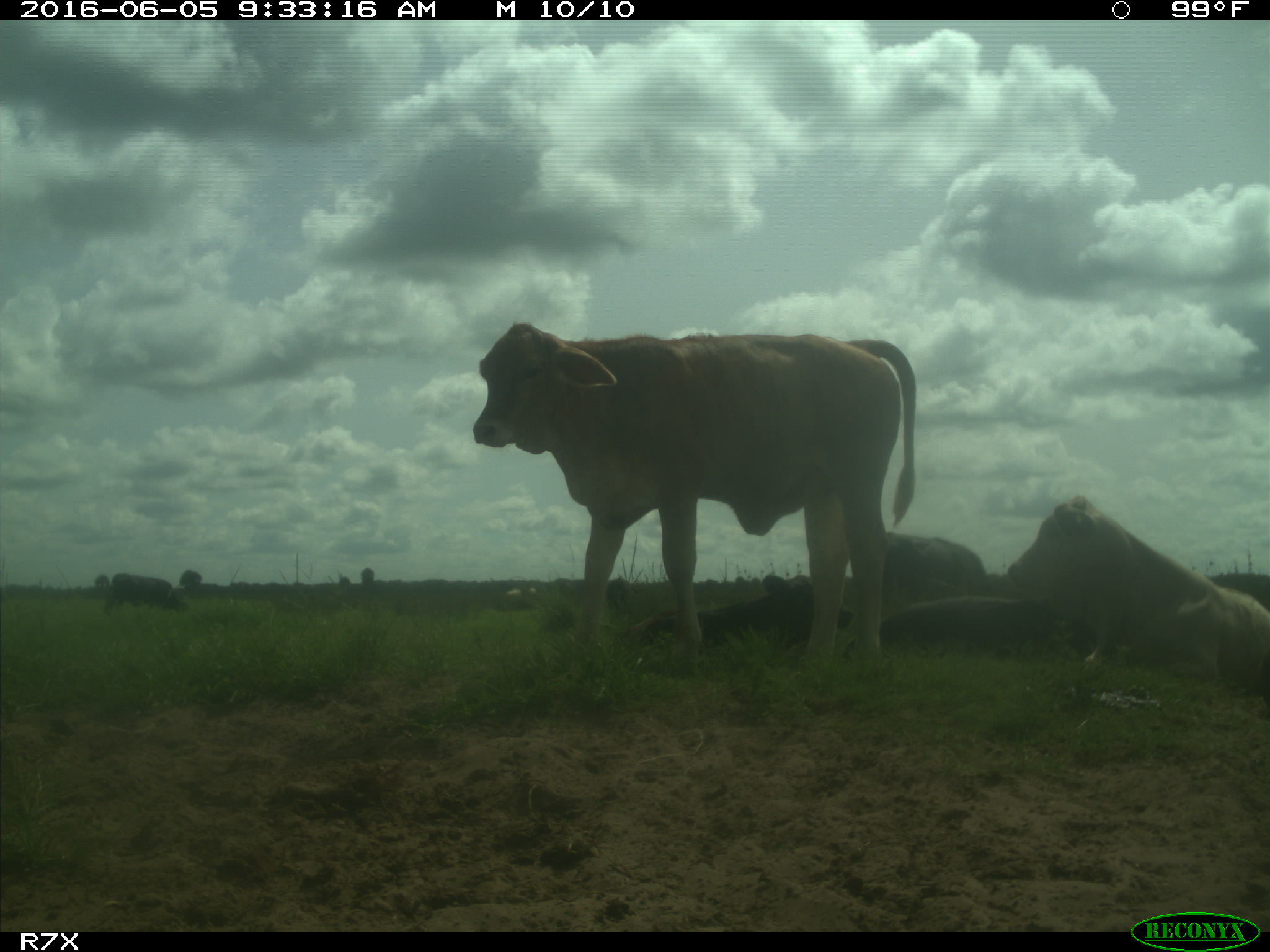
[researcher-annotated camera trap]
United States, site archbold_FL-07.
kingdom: Animalia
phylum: Chordata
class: Mammalia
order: Artiodactyla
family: Bovidae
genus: Bos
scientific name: Bos taurus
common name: domestic cow